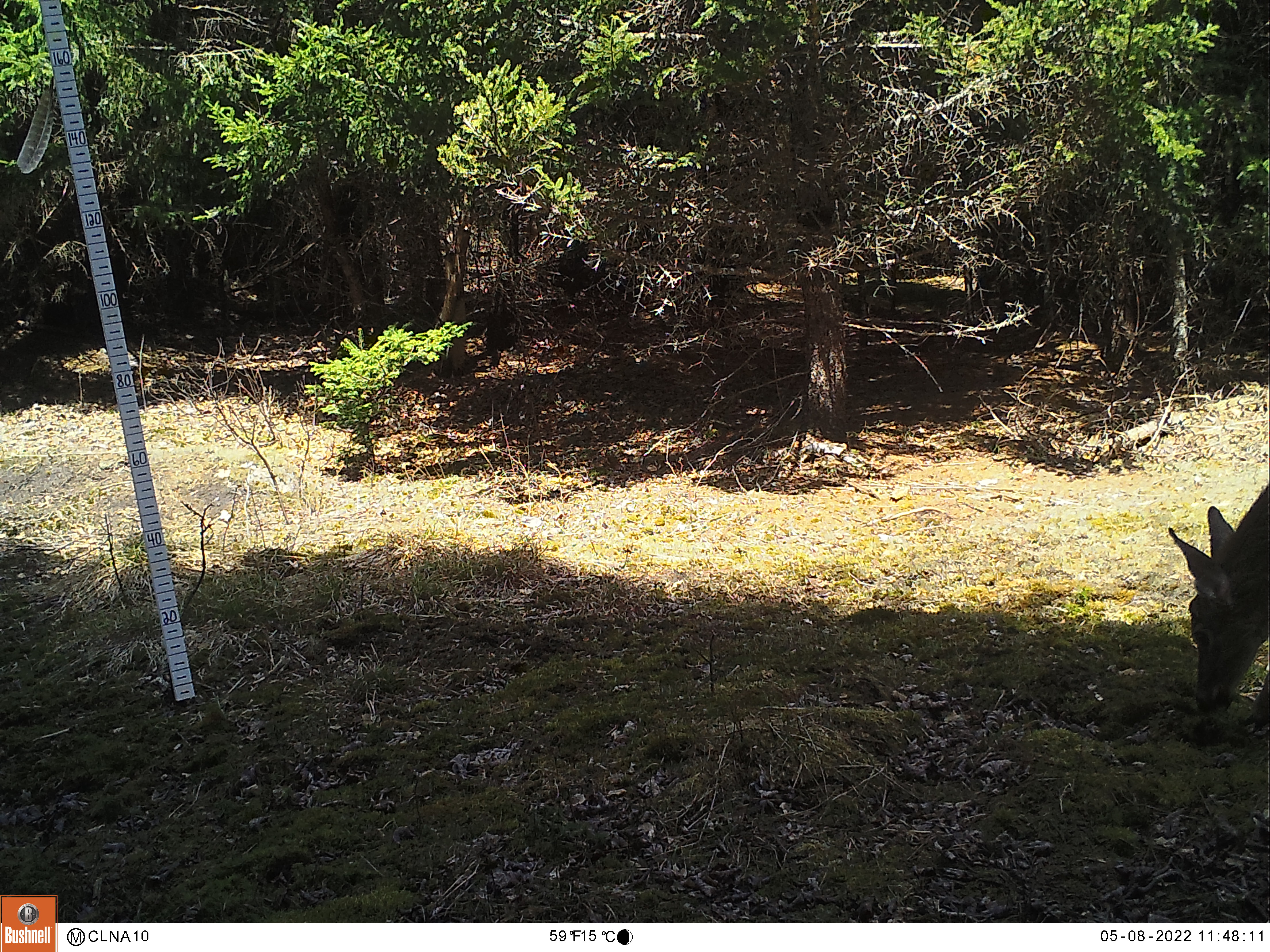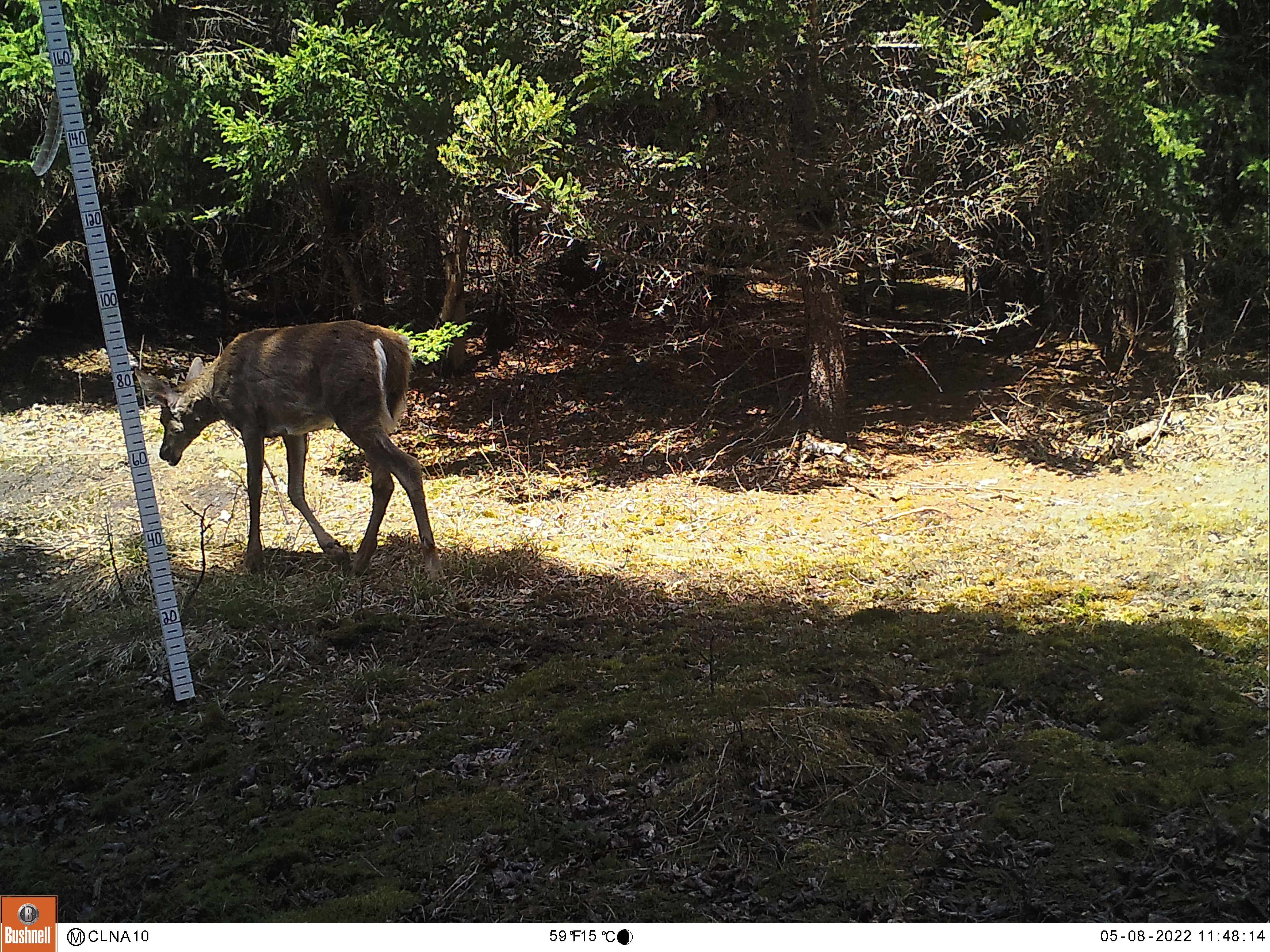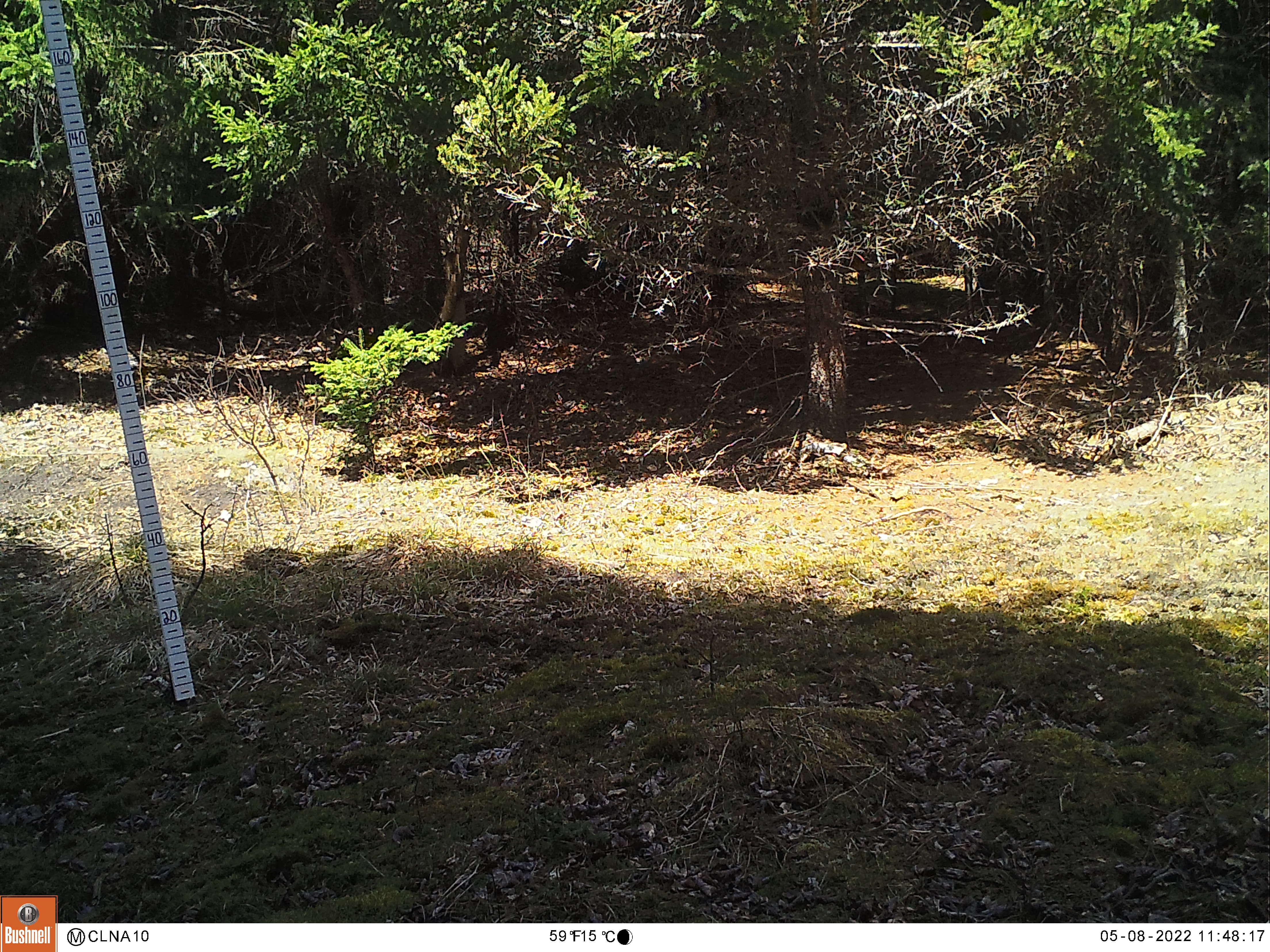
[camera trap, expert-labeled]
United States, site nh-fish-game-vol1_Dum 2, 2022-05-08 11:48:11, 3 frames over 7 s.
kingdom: Animalia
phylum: Chordata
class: Mammalia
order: Artiodactyla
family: Cervidae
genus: Odocoileus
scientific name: Odocoileus virginianus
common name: white-tailed deer